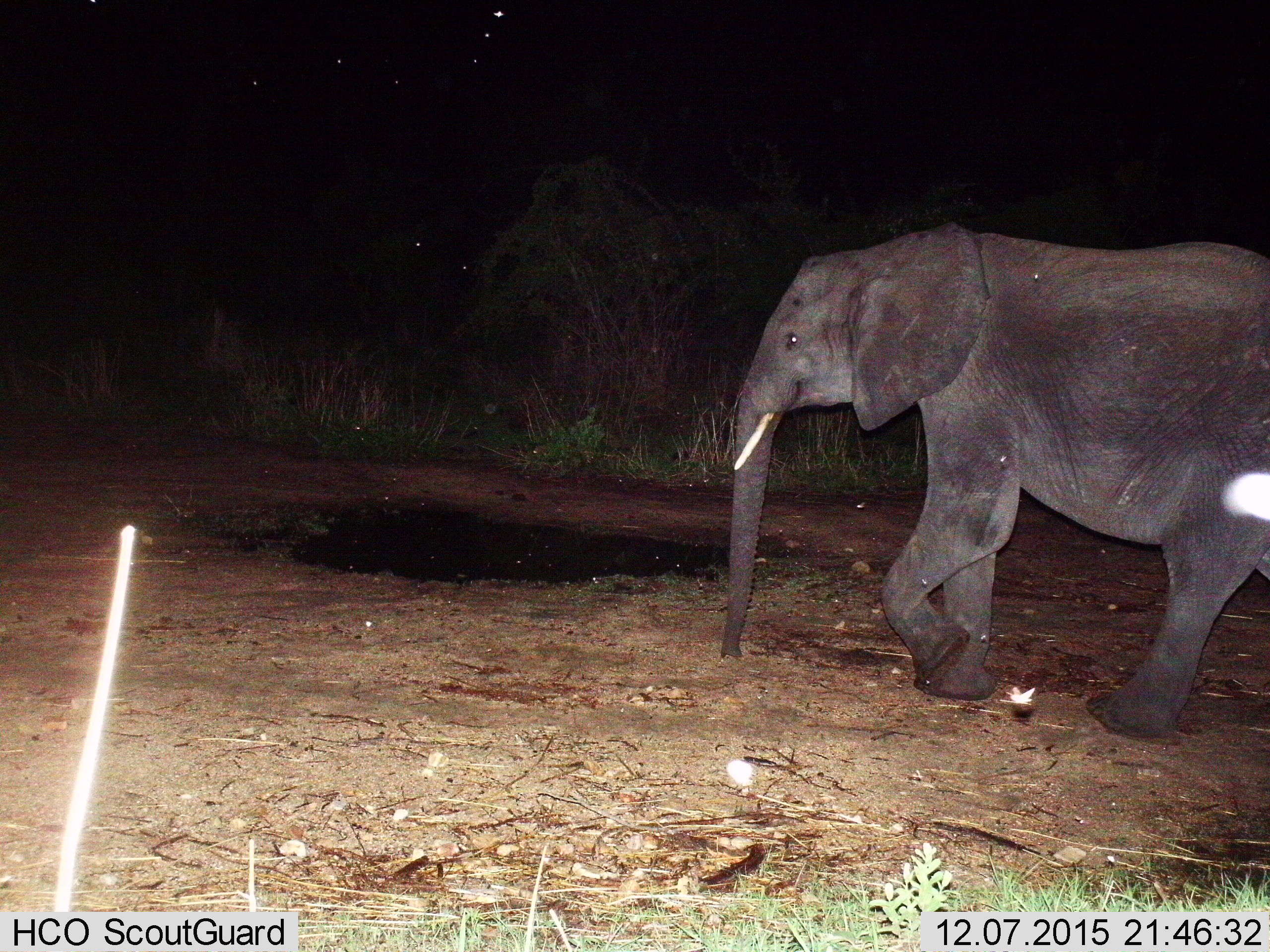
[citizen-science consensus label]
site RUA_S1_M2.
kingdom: Animalia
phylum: Chordata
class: Mammalia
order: Proboscidea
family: Elephantidae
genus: Loxodonta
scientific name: Loxodonta africana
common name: african bush elephant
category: elephant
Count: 1.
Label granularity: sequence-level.